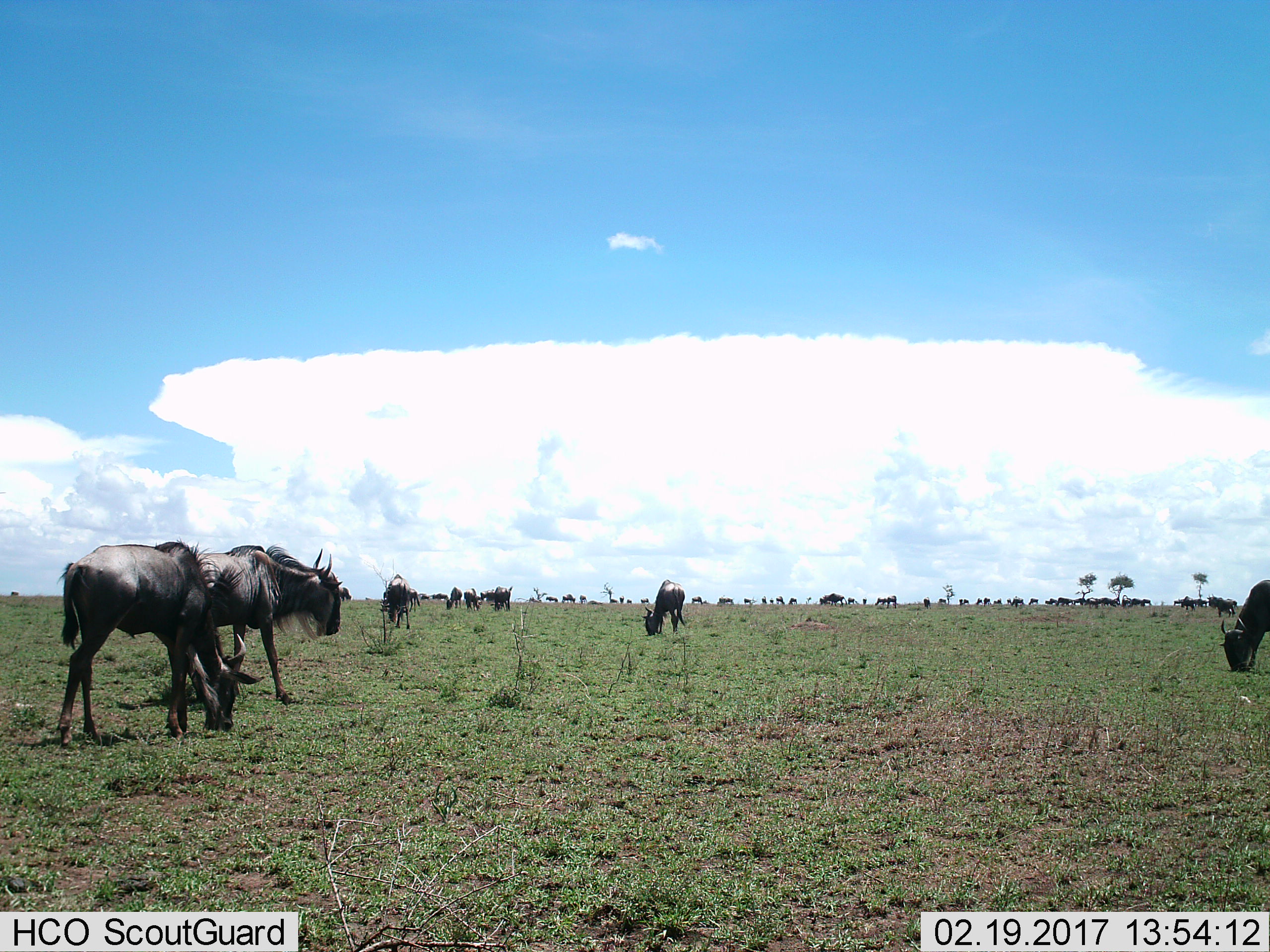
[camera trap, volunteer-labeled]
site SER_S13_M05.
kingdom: Animalia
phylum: Chordata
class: Mammalia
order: Artiodactyla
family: Bovidae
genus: Connochaetes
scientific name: Connochaetes taurinus taurinus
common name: blue wildebeest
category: wildebeestblue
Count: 51+.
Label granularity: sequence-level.